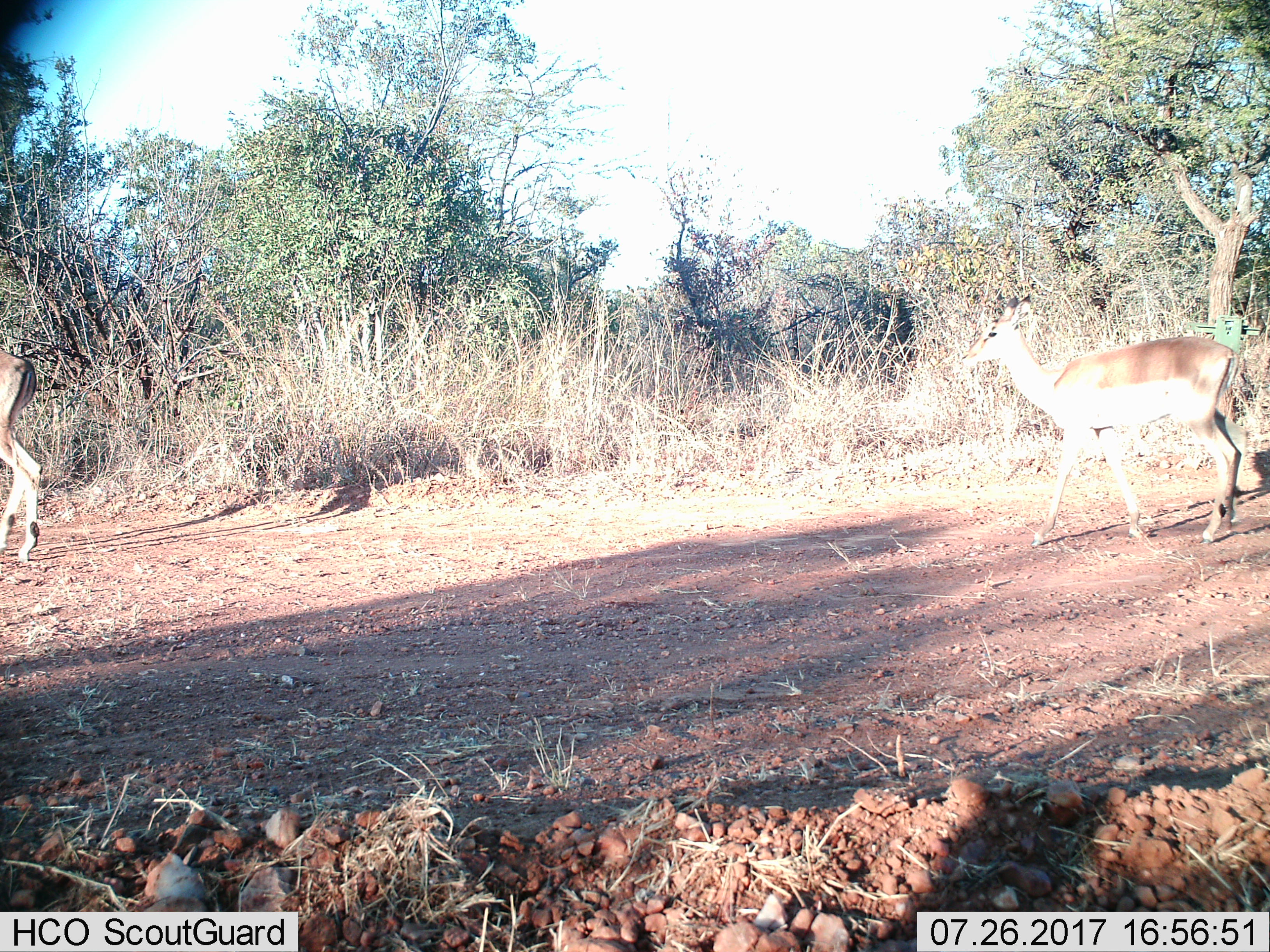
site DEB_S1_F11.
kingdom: Animalia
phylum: Chordata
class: Mammalia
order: Artiodactyla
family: Bovidae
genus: Aepyceros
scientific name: Aepyceros melampus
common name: impala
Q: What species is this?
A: Impala (Aepyceros melampus).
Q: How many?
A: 2.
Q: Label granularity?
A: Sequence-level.